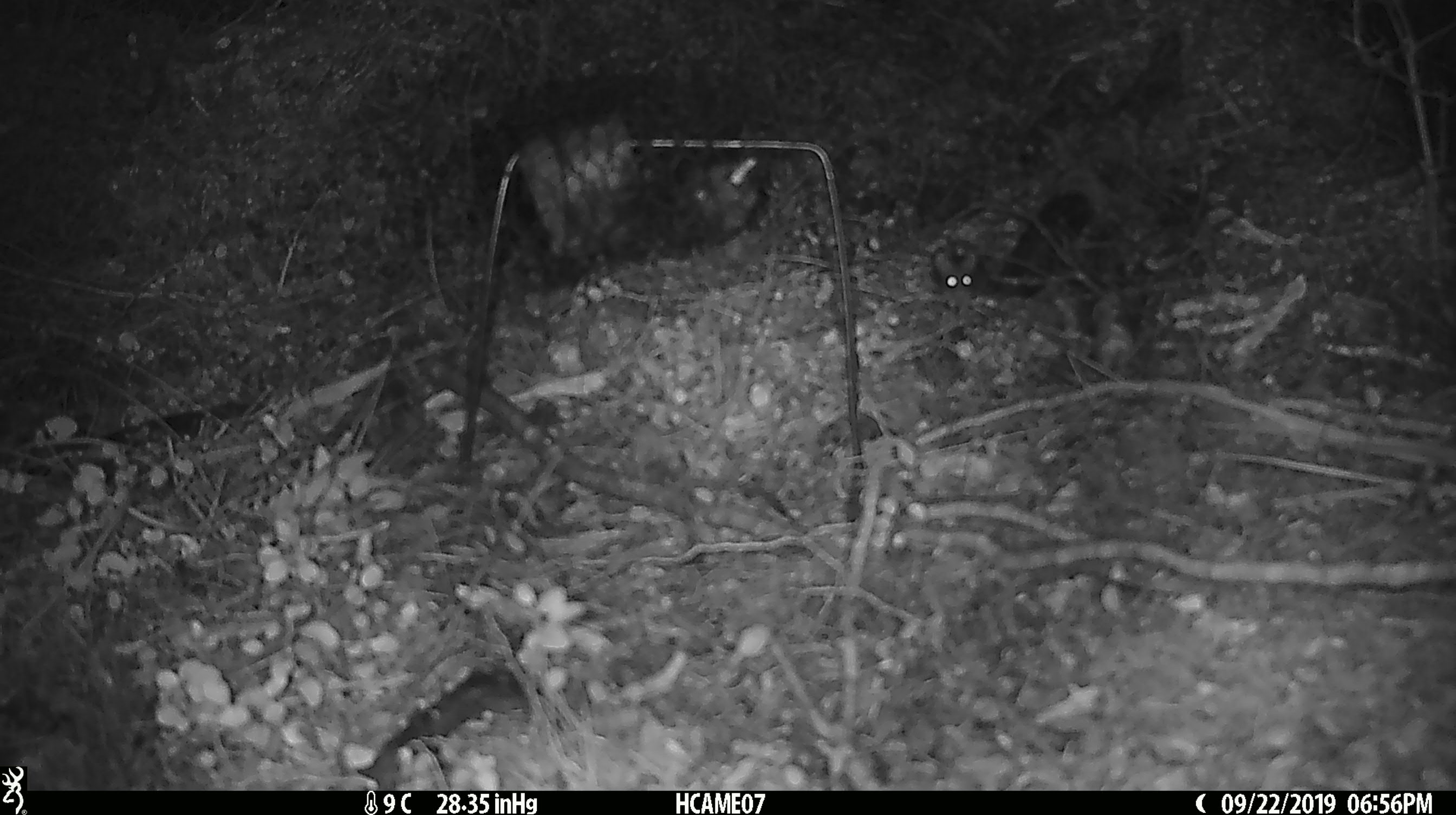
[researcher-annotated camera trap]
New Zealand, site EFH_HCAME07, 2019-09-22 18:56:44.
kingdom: Animalia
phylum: Chordata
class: Mammalia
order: Rodentia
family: Muridae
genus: Mus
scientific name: Mus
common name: mouse